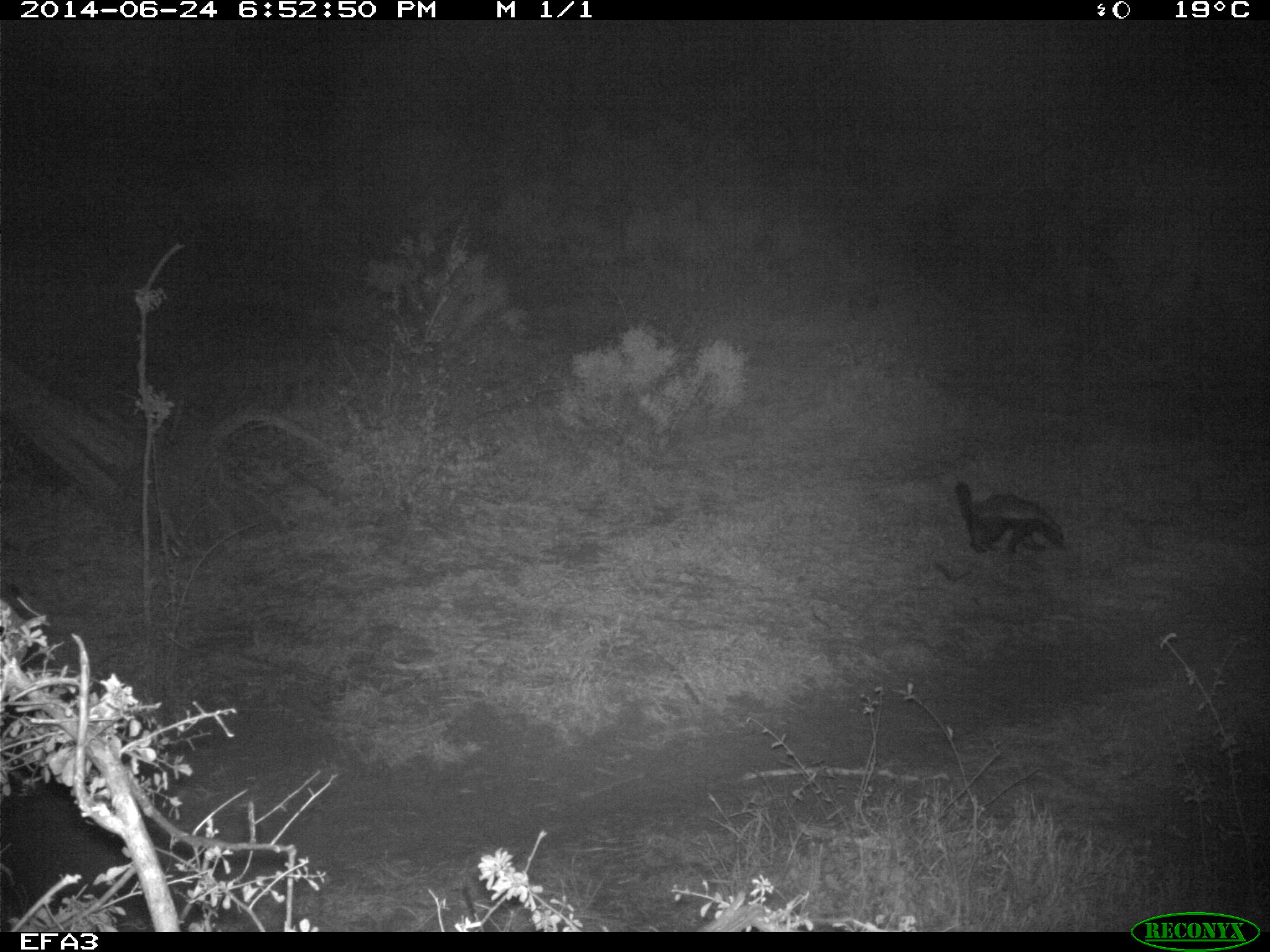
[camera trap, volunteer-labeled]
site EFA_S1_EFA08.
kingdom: Animalia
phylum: Chordata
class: Mammalia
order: Carnivora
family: Mustelidae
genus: Ictonyx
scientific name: Ictonyx striatus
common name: zorilla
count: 1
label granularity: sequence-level